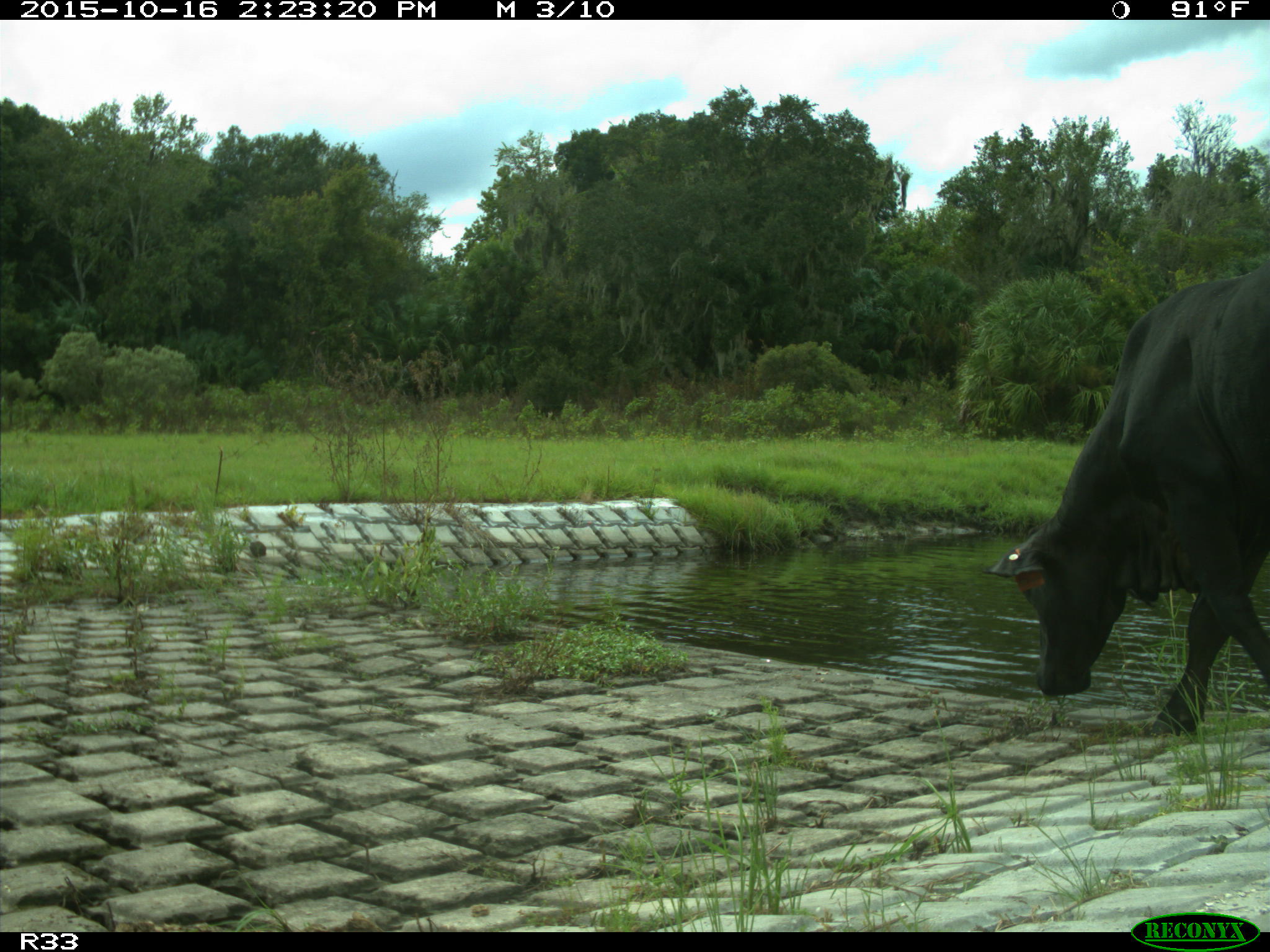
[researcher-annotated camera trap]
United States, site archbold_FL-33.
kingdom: Animalia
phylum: Chordata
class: Mammalia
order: Artiodactyla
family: Bovidae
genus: Bos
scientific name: Bos taurus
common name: domestic cow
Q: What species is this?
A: Bos taurus (domestic cow).